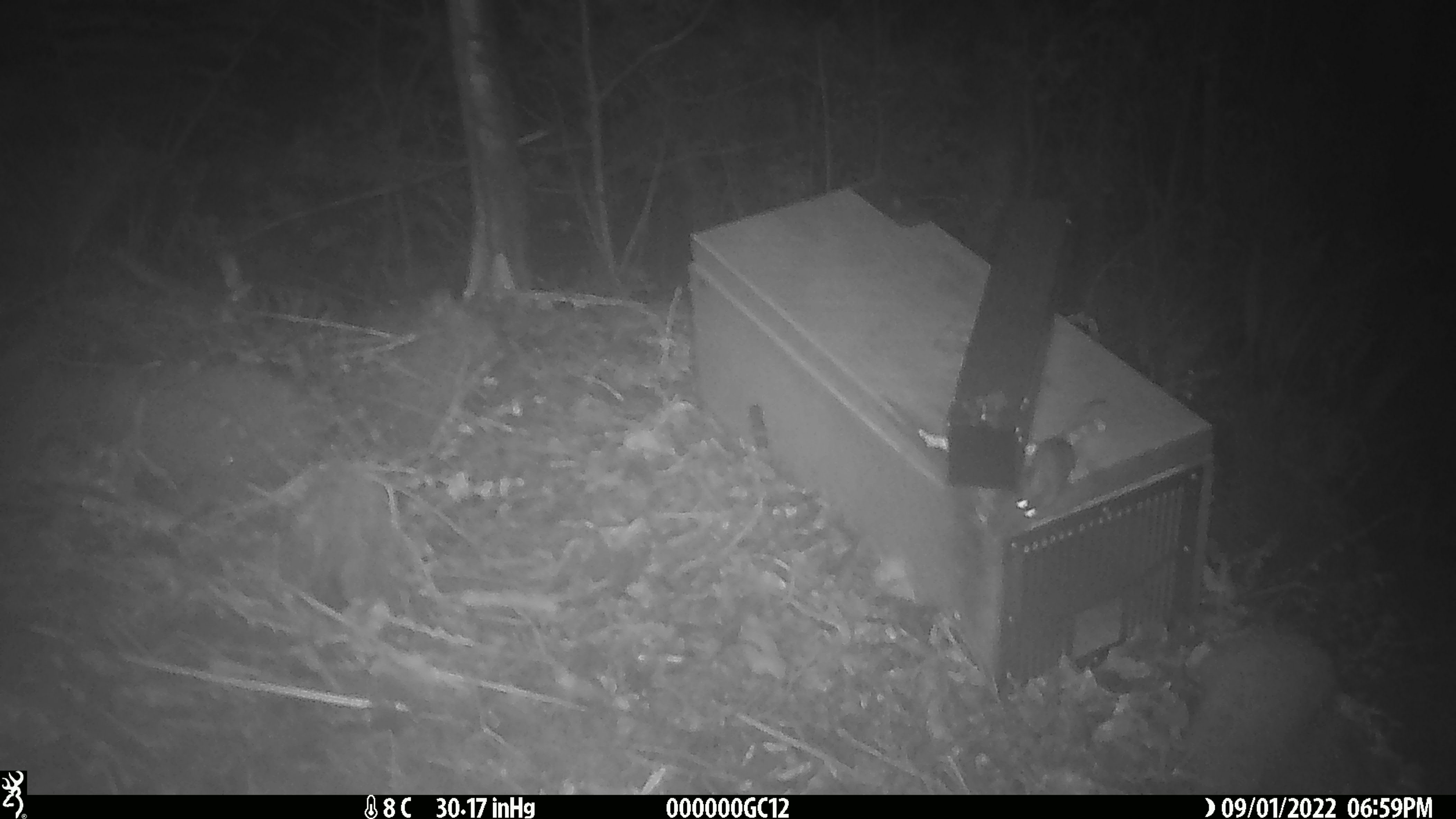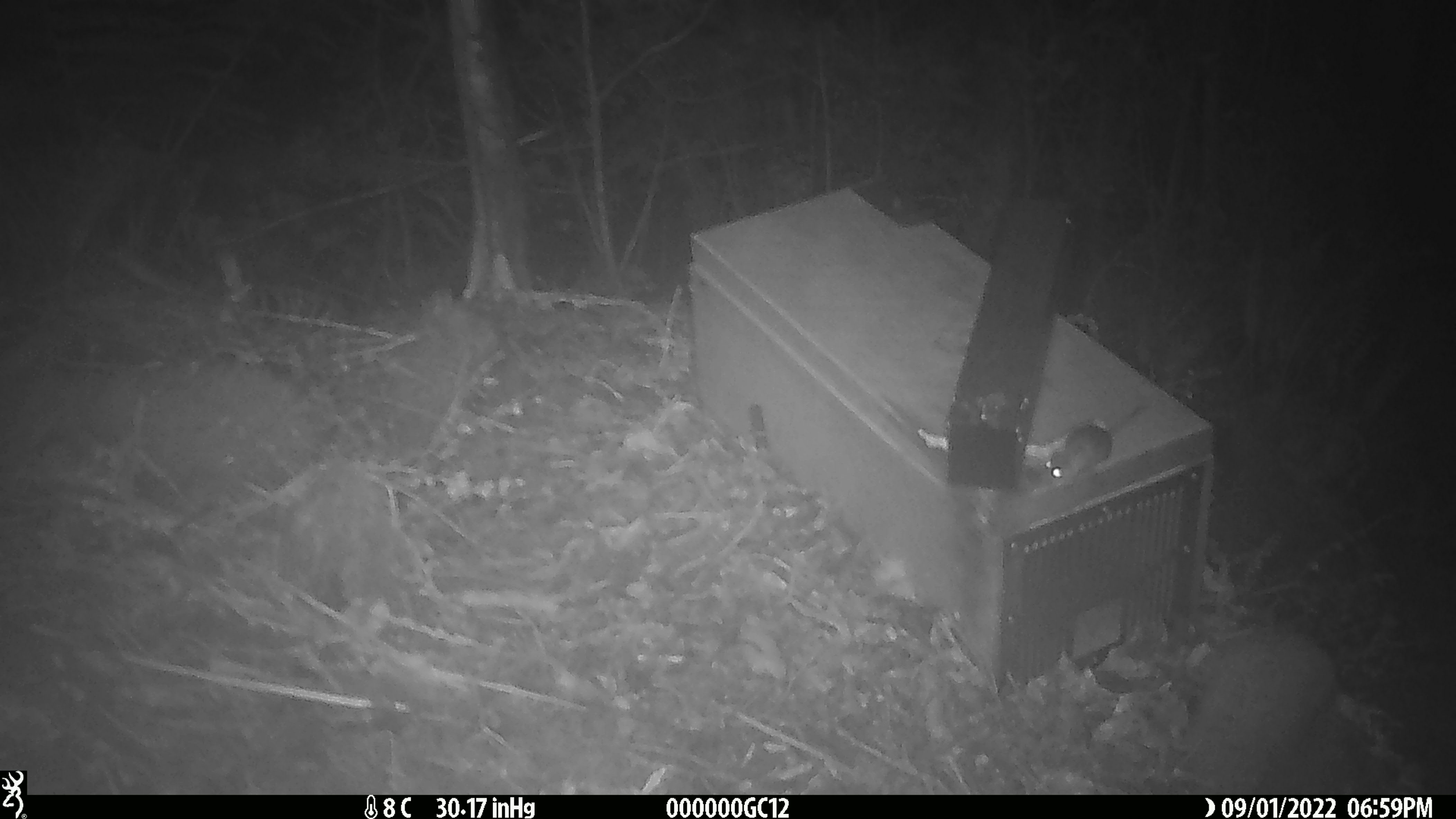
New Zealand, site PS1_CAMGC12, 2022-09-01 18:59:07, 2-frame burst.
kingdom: Animalia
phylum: Chordata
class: Mammalia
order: Rodentia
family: Muridae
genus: Mus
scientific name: Mus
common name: mouse